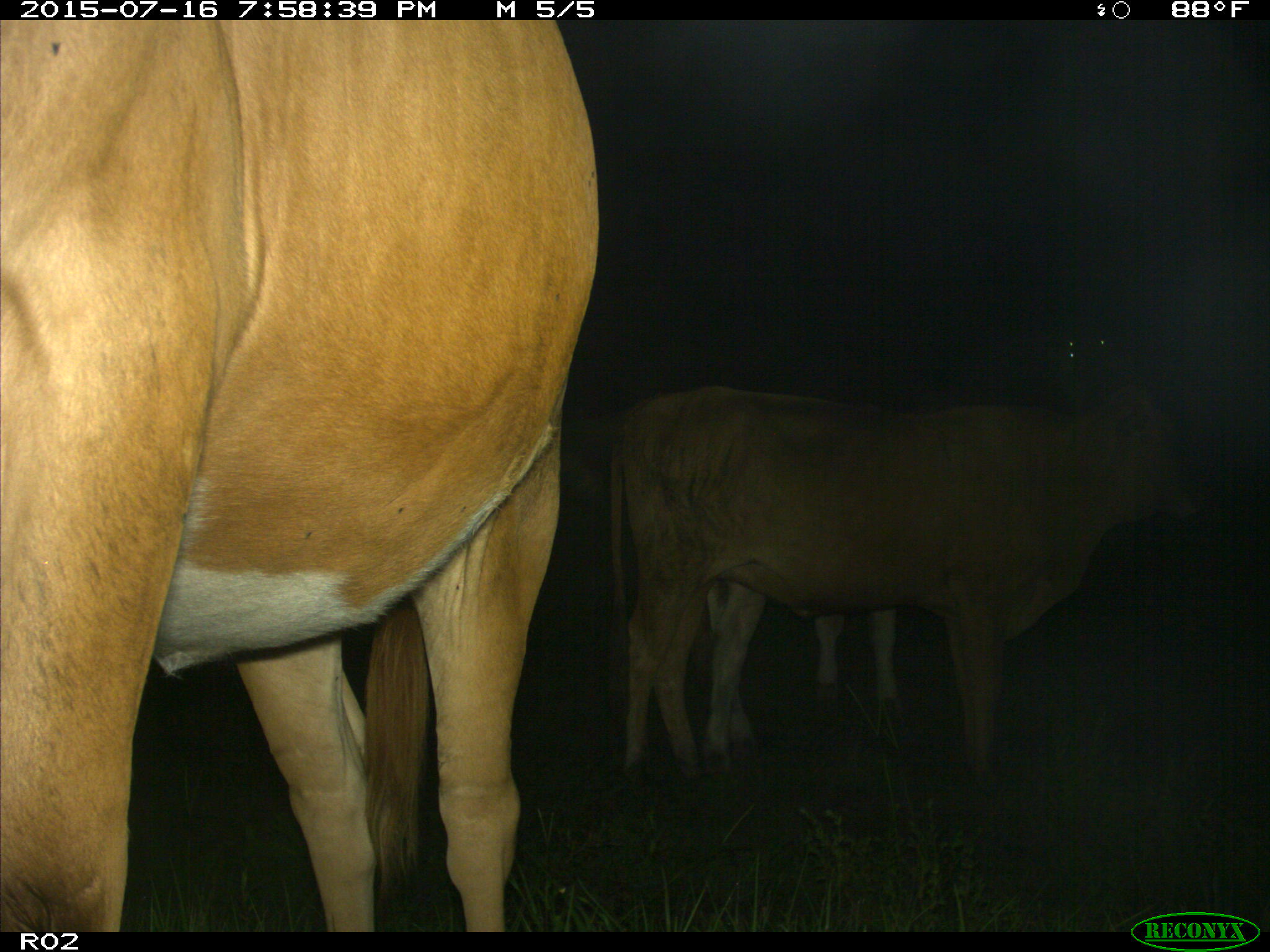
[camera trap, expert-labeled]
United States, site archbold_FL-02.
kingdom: Animalia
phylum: Chordata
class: Mammalia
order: Artiodactyla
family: Bovidae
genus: Bos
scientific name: Bos taurus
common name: domestic cow